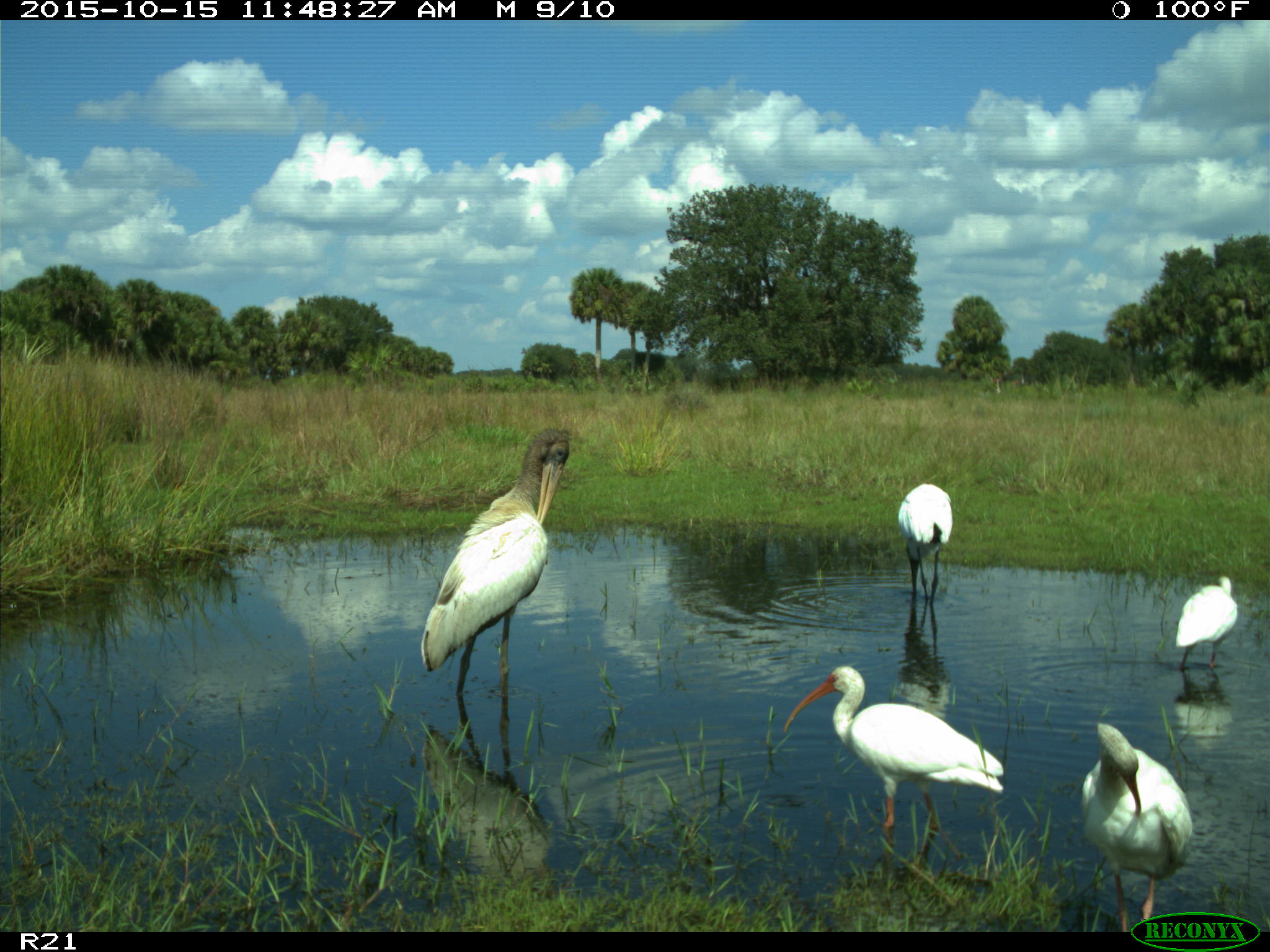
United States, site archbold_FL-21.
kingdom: Animalia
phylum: Chordata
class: Aves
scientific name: Aves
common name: birds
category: unidentified bird